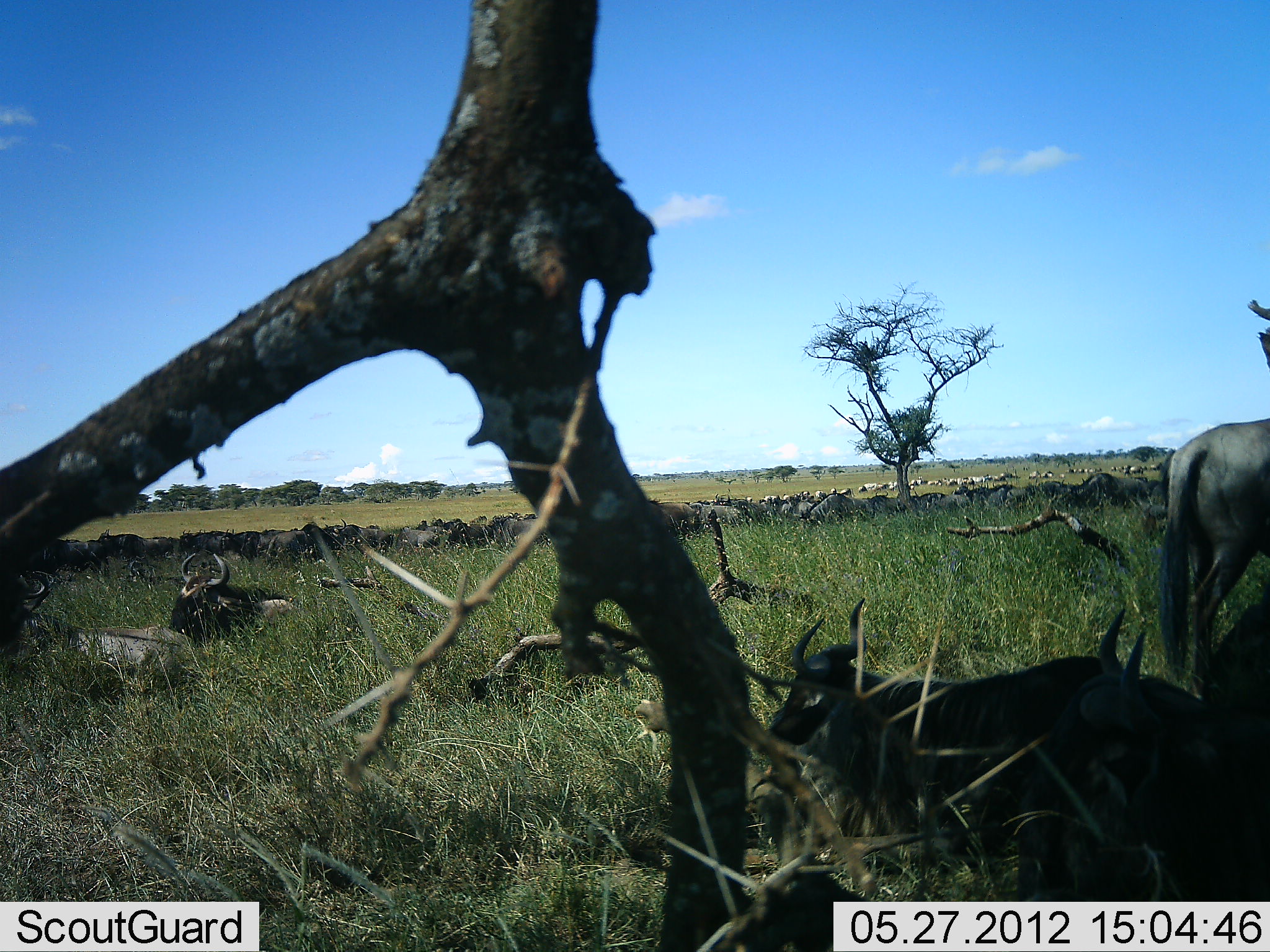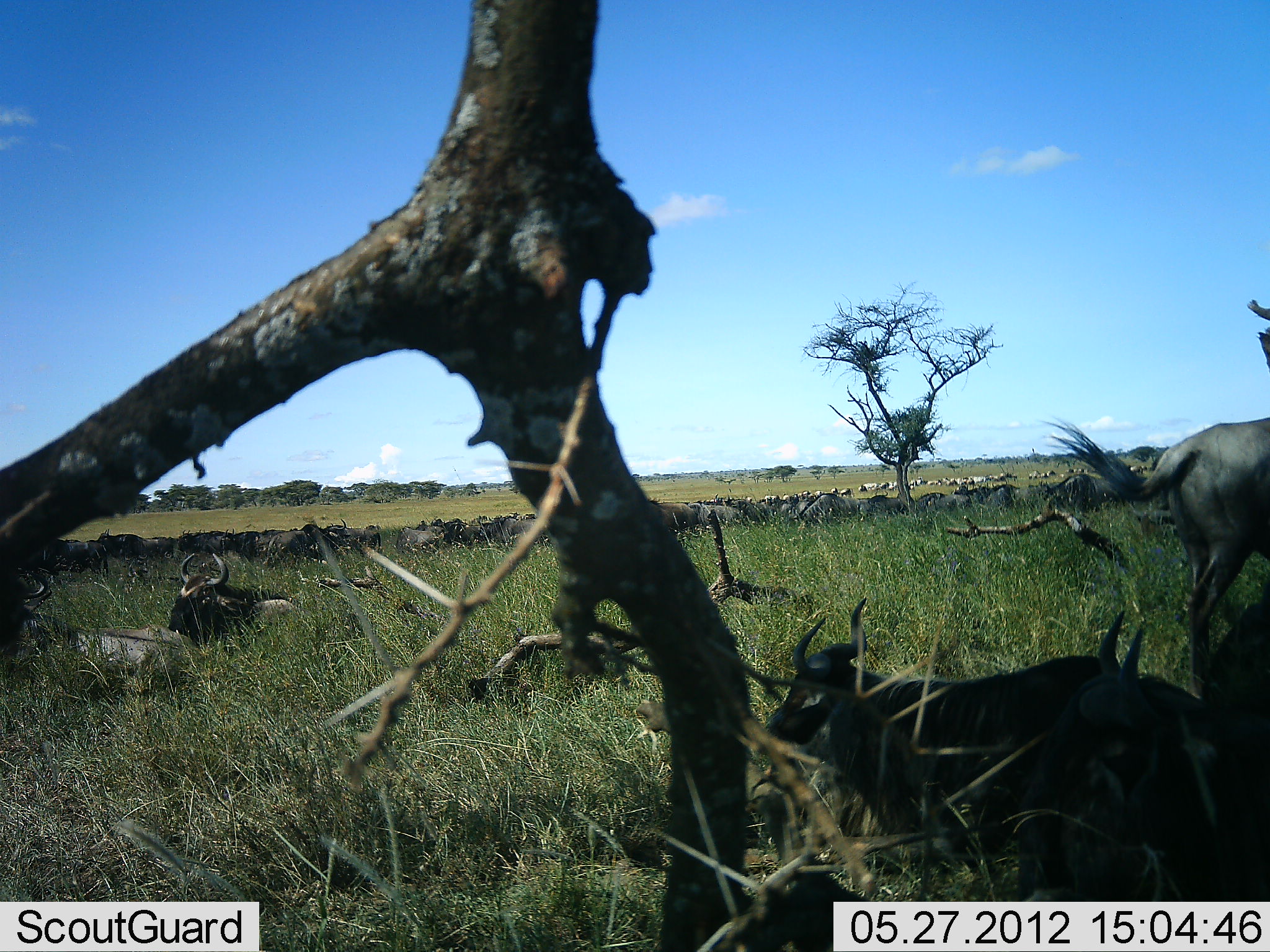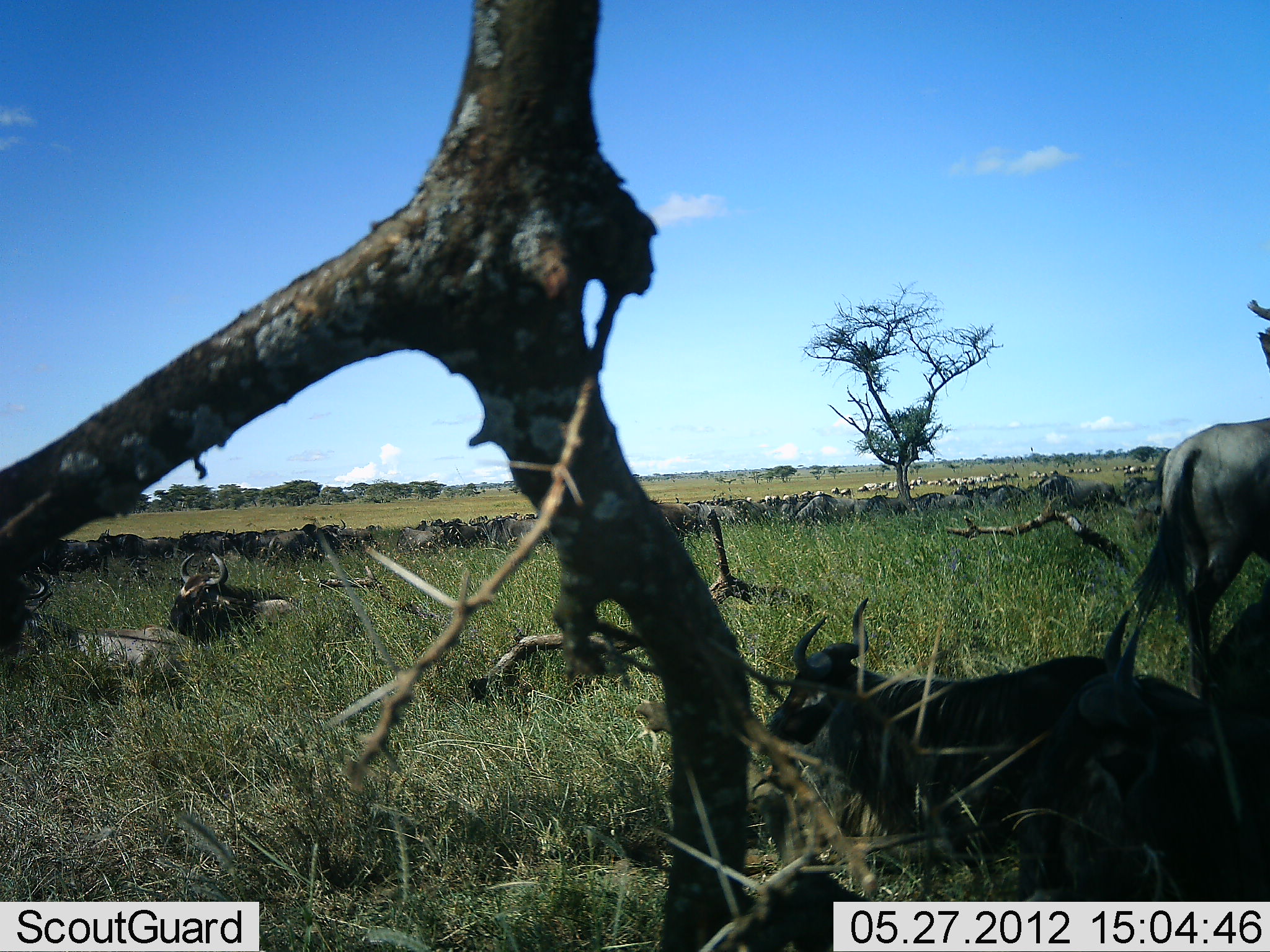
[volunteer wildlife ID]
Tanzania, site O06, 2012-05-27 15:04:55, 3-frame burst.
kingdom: Animalia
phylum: Chordata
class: Mammalia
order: Artiodactyla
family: Bovidae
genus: Connochaetes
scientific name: Connochaetes taurinus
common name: blue wildebeest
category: wildebeest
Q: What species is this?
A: Wildebeest (blue wildebeest) (Connochaetes taurinus).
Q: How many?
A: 11-50.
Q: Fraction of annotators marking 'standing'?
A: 38%.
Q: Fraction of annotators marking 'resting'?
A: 92%.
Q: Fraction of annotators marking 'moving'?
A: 31%.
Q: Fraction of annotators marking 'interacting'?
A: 0%.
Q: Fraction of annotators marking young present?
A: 0%.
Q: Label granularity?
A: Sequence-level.